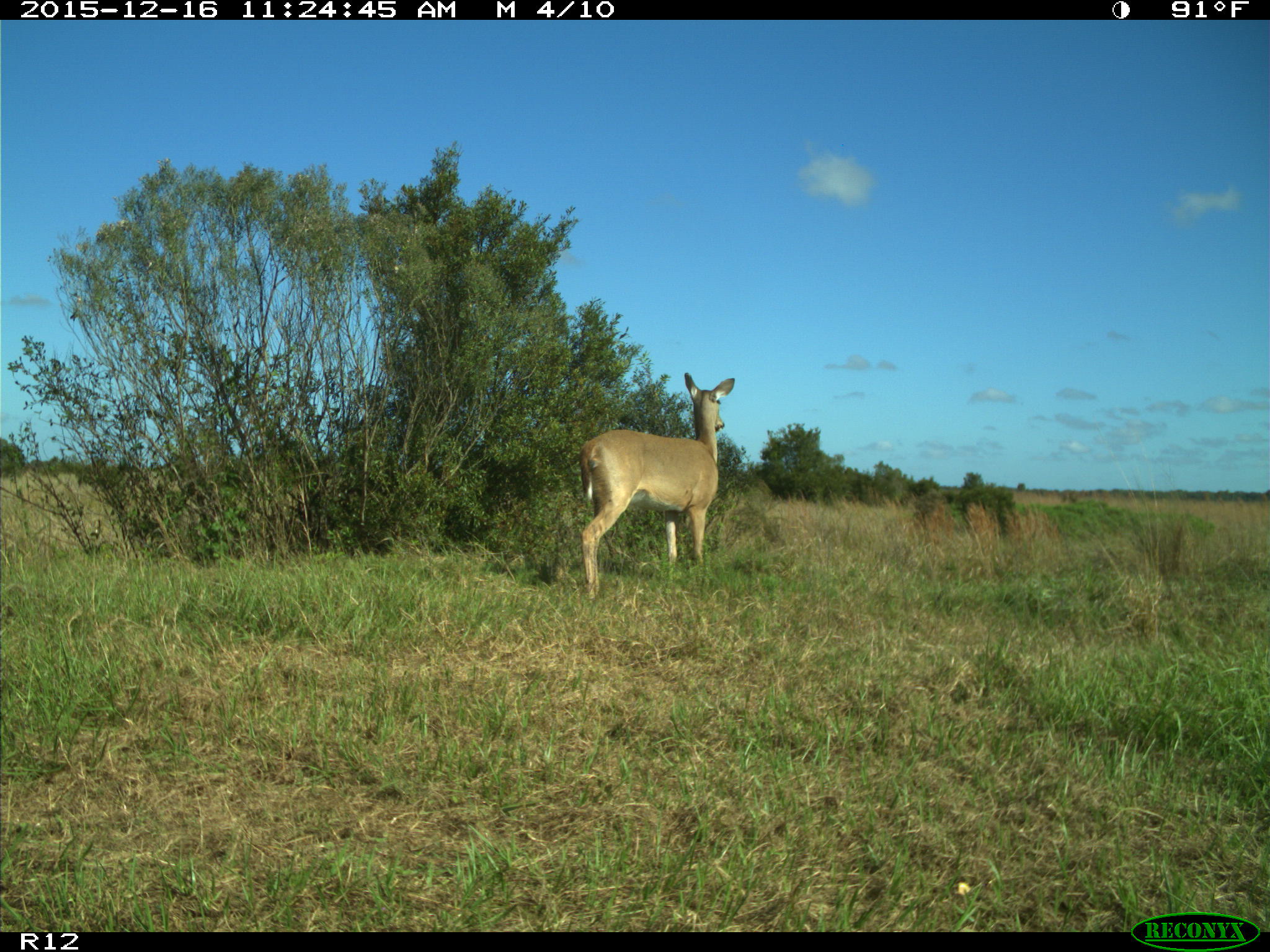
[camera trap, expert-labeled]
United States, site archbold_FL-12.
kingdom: Animalia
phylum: Chordata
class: Mammalia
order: Artiodactyla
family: Cervidae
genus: Odocoileus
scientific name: Odocoileus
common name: deer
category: unidentified deer